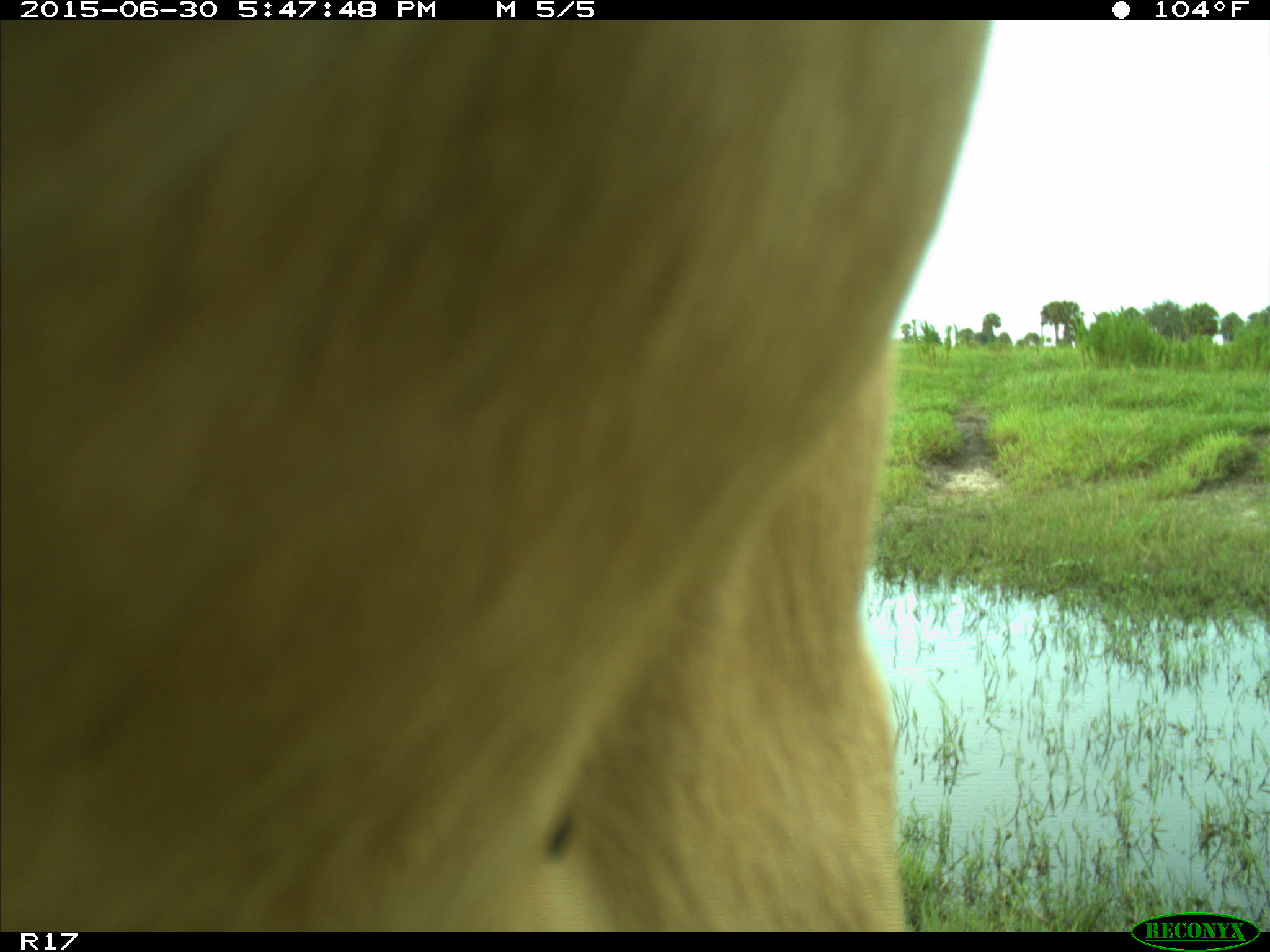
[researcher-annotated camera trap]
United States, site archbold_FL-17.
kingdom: Animalia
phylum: Chordata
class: Mammalia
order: Artiodactyla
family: Bovidae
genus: Bos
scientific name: Bos taurus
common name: domestic cow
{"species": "Bos taurus (domestic cow)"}